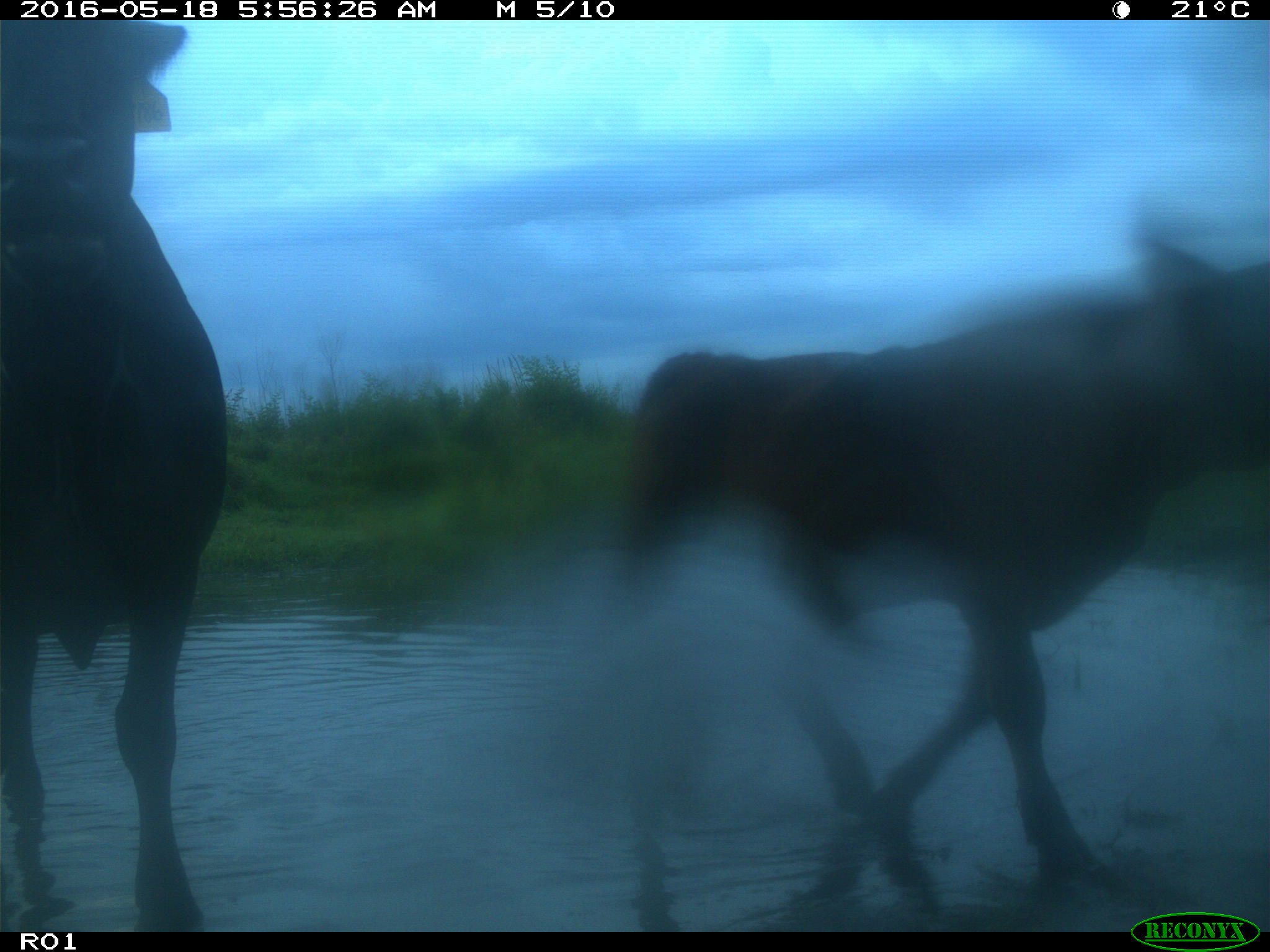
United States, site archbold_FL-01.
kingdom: Animalia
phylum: Chordata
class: Mammalia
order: Artiodactyla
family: Bovidae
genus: Bos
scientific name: Bos taurus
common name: domestic cow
Bos taurus (domestic cow).